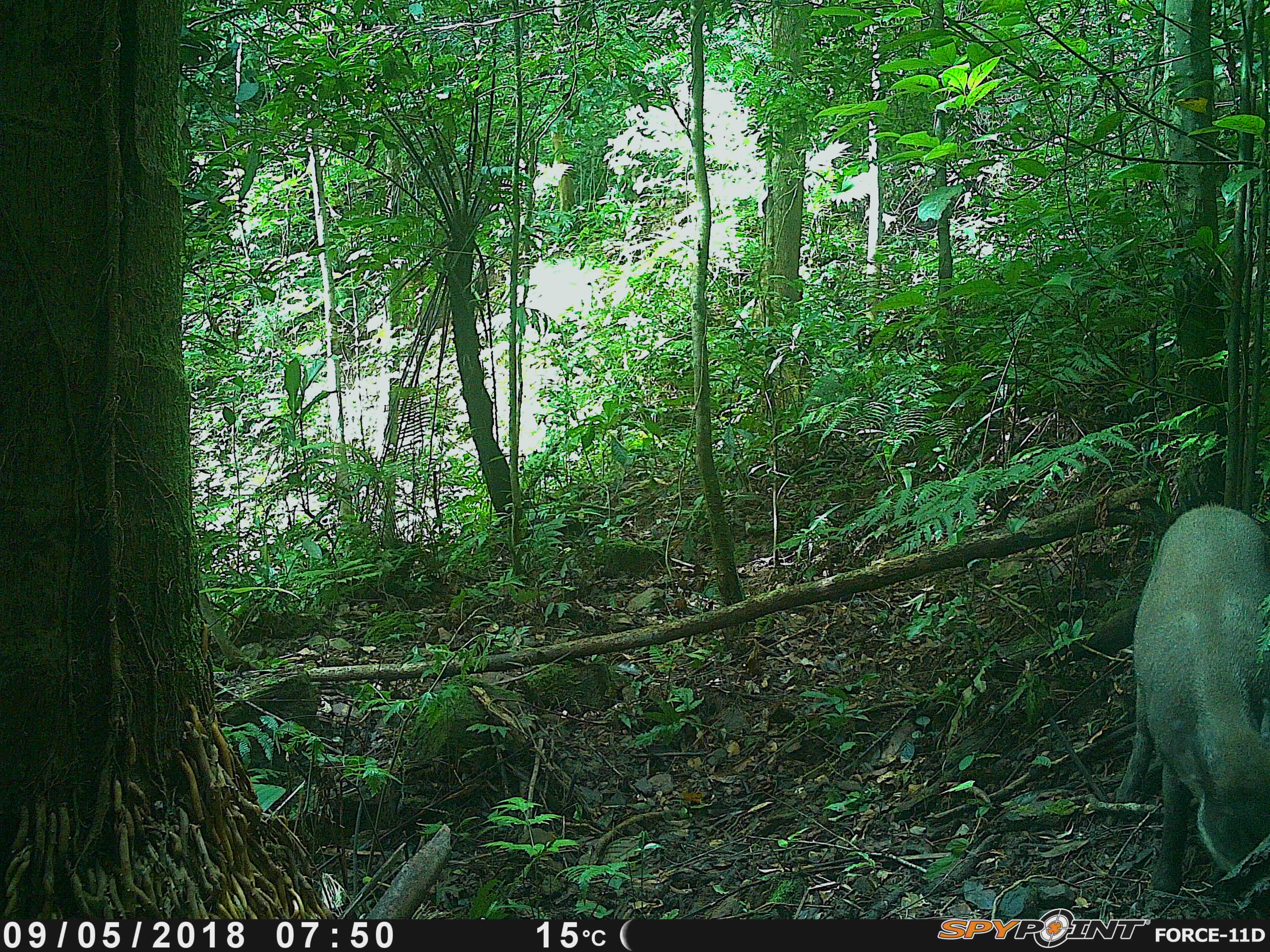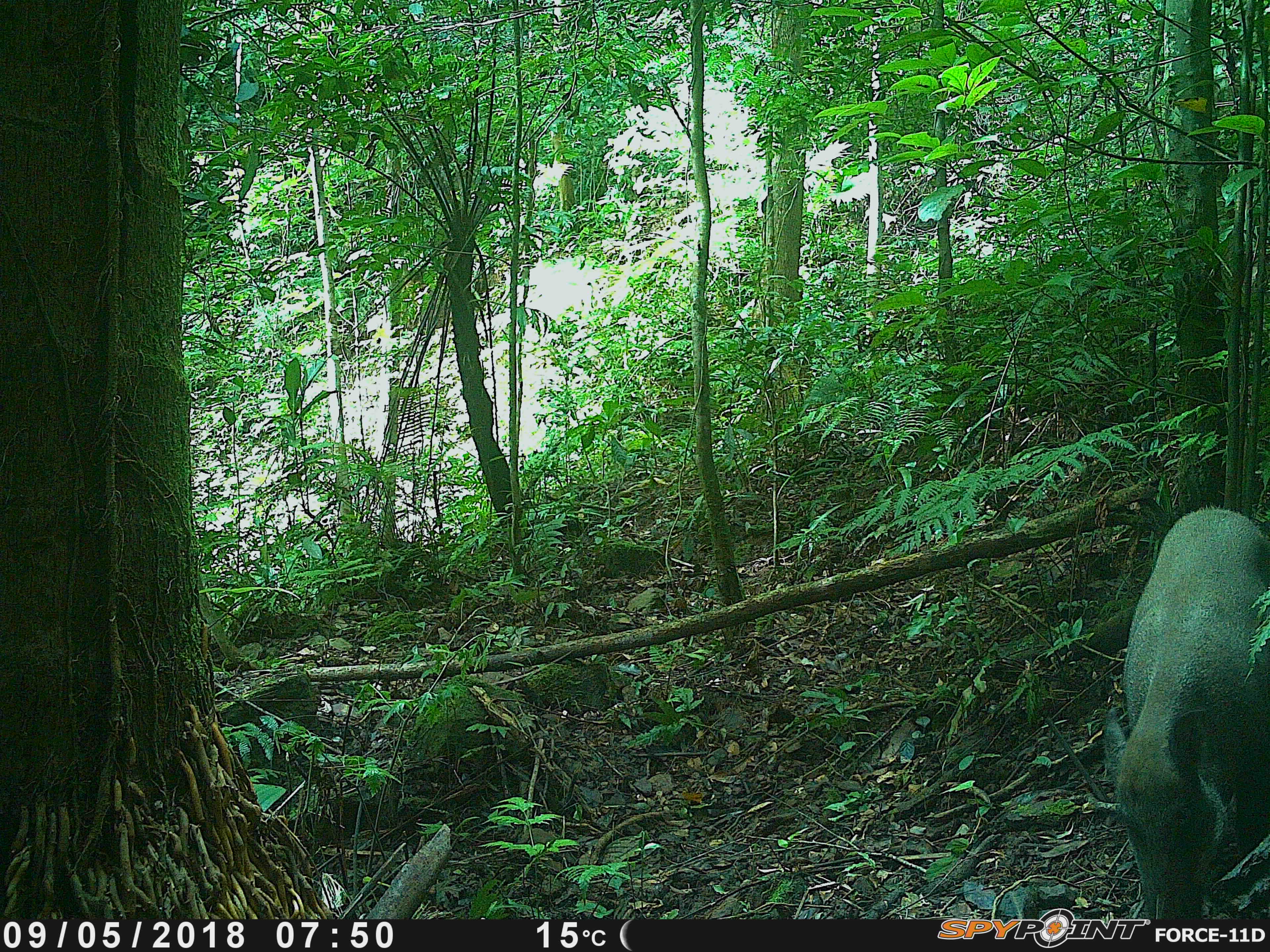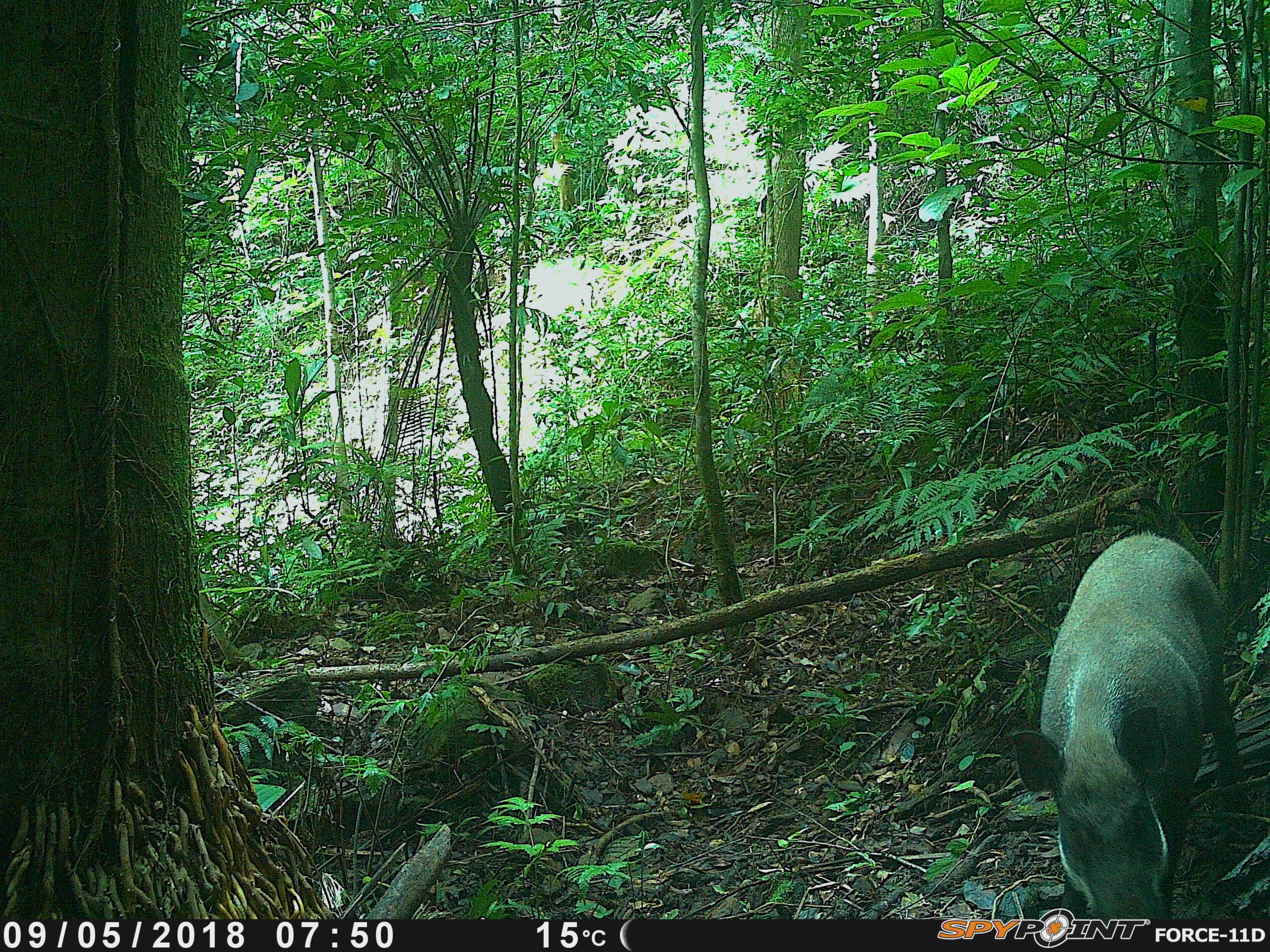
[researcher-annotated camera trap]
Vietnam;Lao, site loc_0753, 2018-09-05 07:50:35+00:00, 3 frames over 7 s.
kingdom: Animalia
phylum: Chordata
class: Mammalia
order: Artiodactyla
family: Suidae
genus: Sus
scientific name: Sus scrofa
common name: eurasian wild pig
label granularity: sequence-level